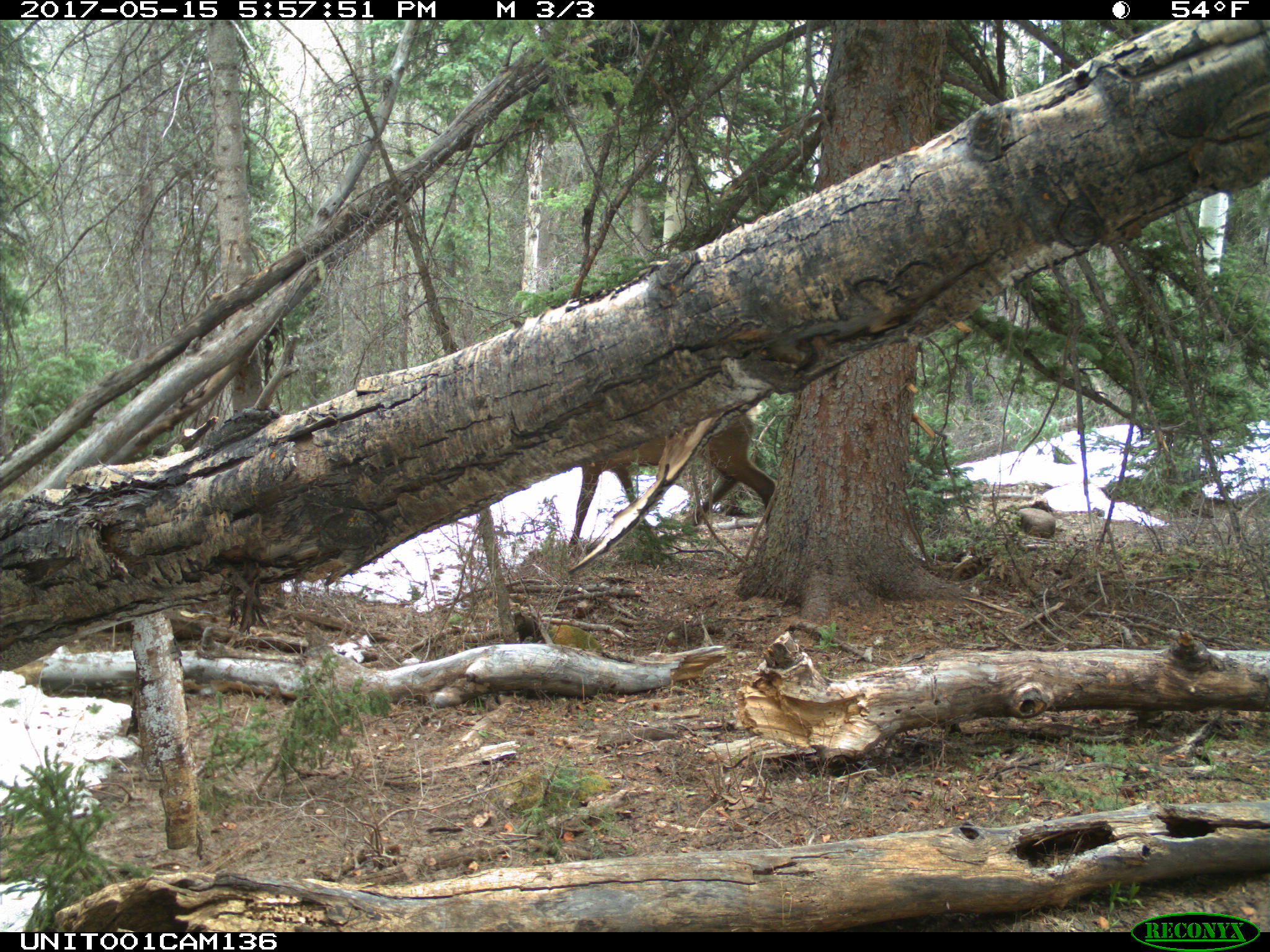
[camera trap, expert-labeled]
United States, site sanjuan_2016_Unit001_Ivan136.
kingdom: Animalia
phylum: Chordata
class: Mammalia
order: Artiodactyla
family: Cervidae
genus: Cervus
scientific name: Cervus elaphus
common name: red deer